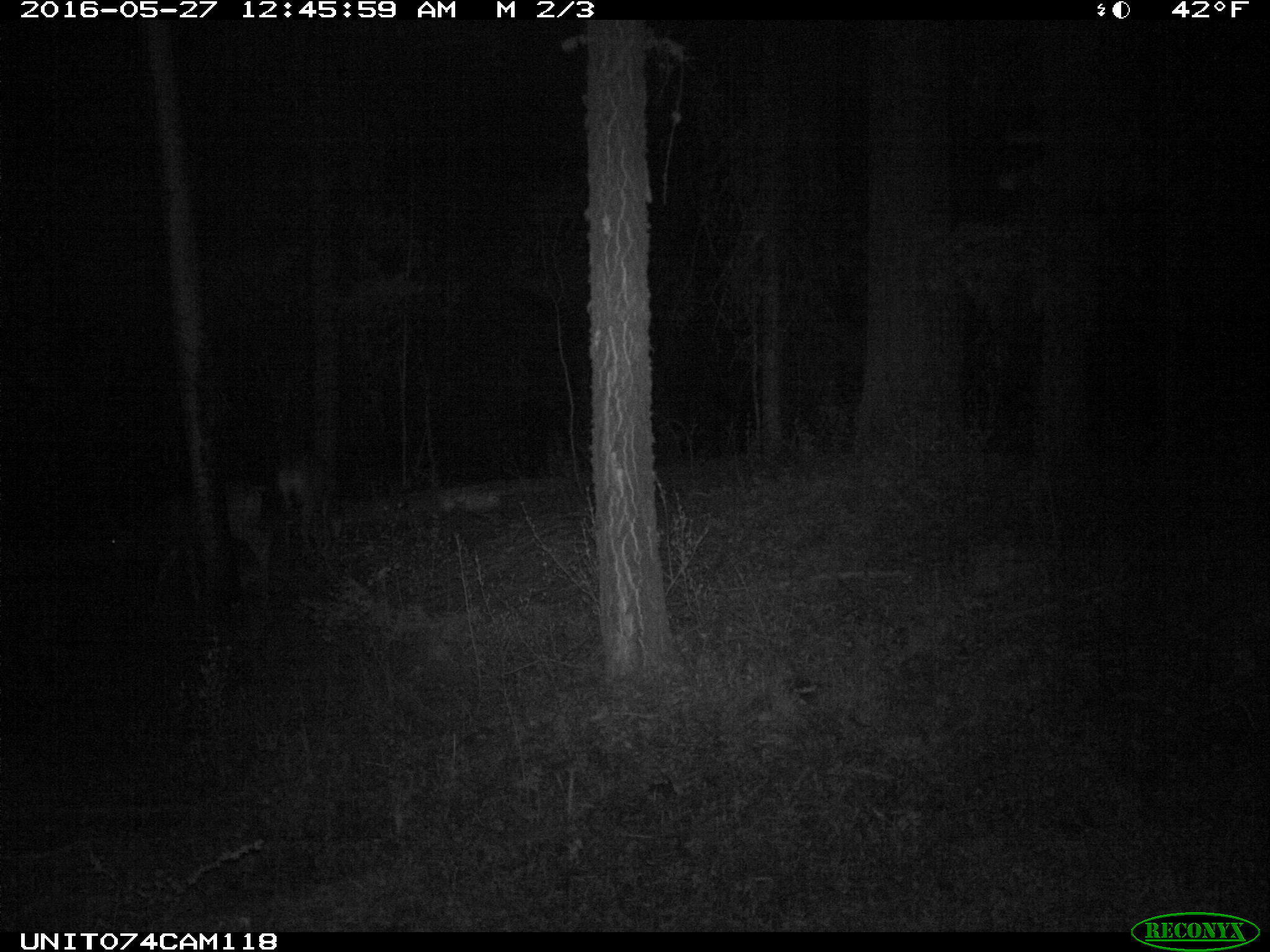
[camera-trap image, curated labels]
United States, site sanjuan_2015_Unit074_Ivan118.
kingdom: Animalia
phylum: Chordata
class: Mammalia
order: Artiodactyla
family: Cervidae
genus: Odocoileus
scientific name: Odocoileus hemionus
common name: mule deer